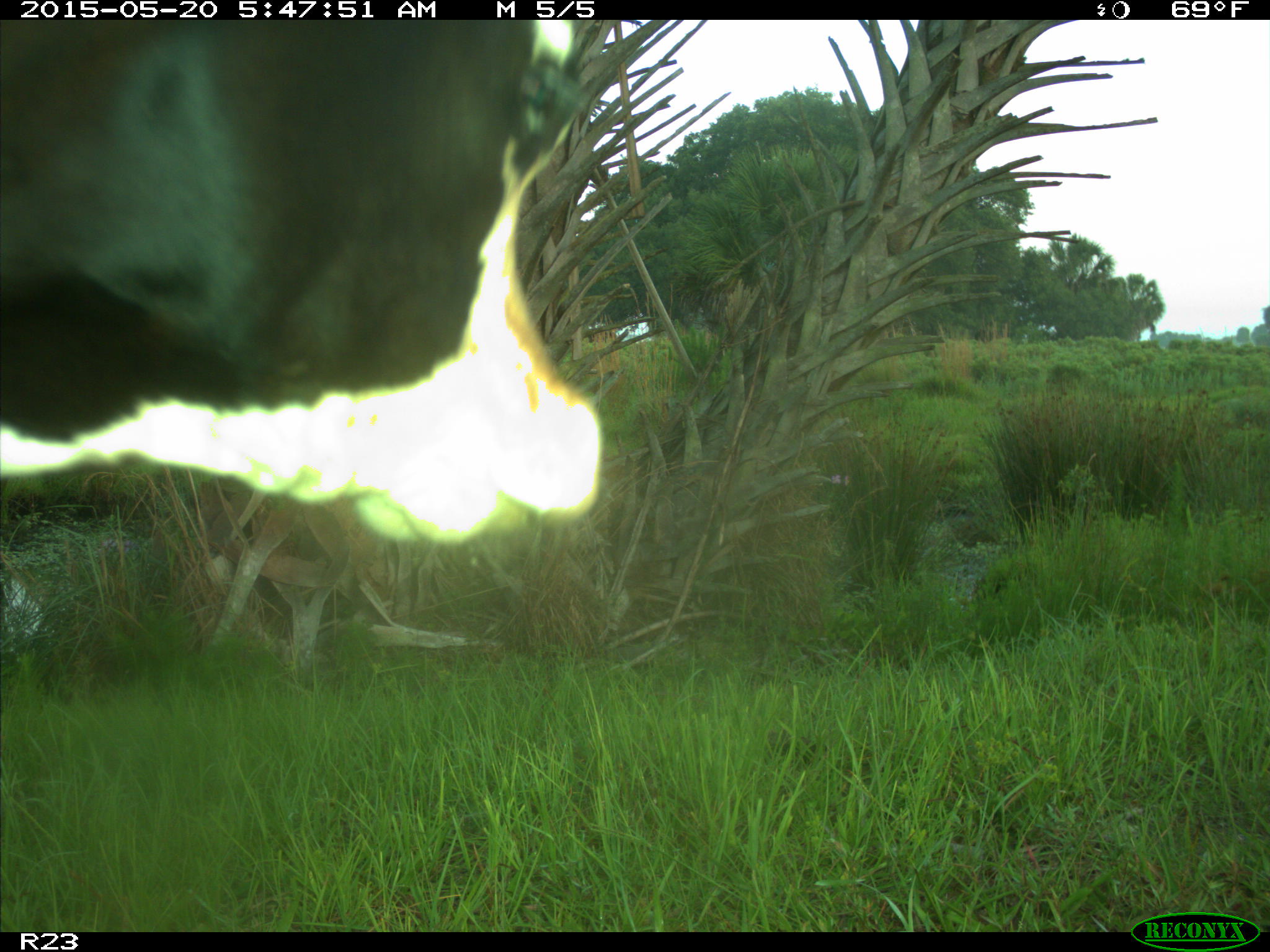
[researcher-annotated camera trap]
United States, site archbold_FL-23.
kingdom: Animalia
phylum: Chordata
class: Mammalia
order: Artiodactyla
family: Bovidae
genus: Bos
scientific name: Bos taurus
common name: domestic cow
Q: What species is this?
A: Bos taurus (domestic cow).